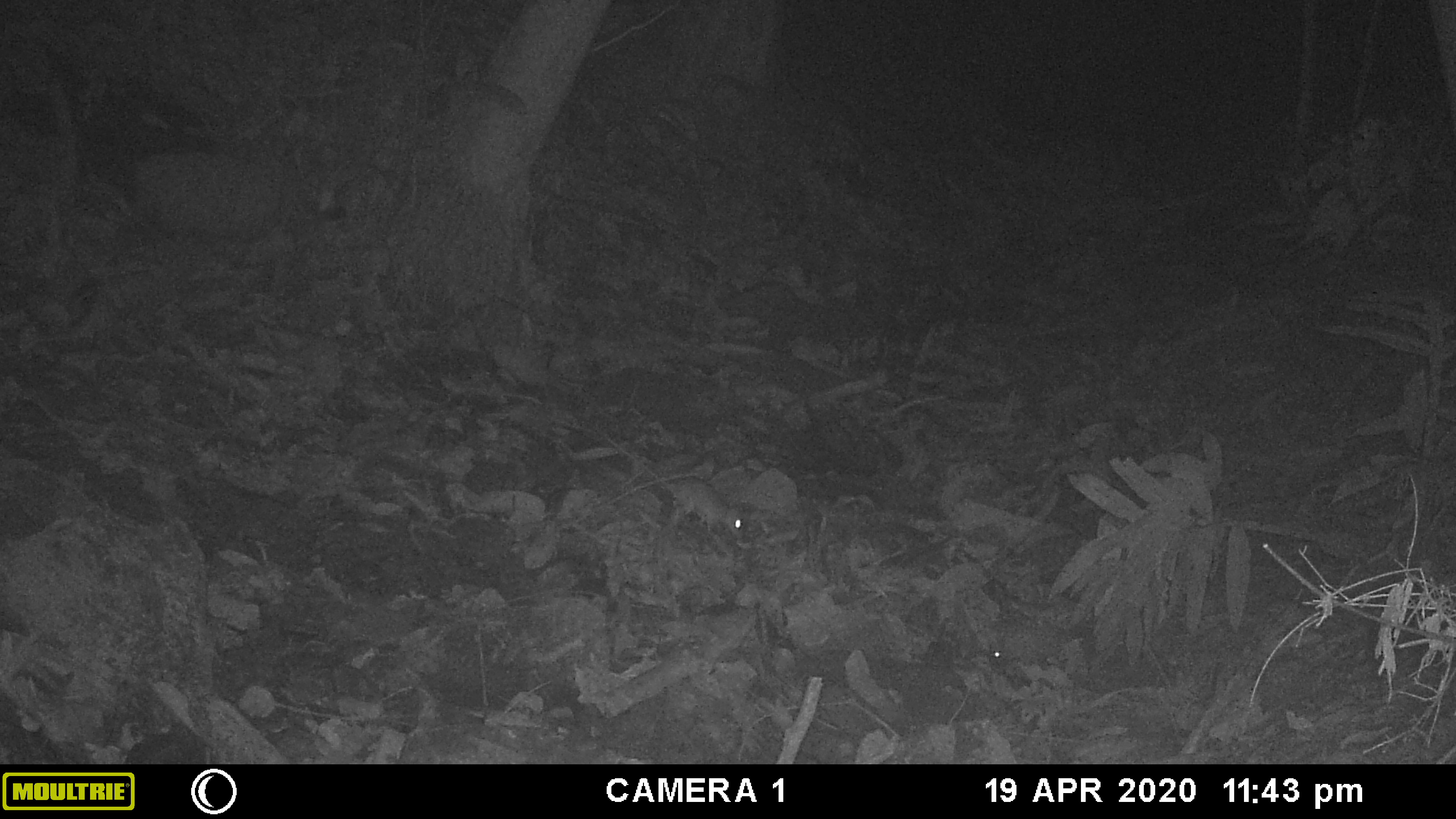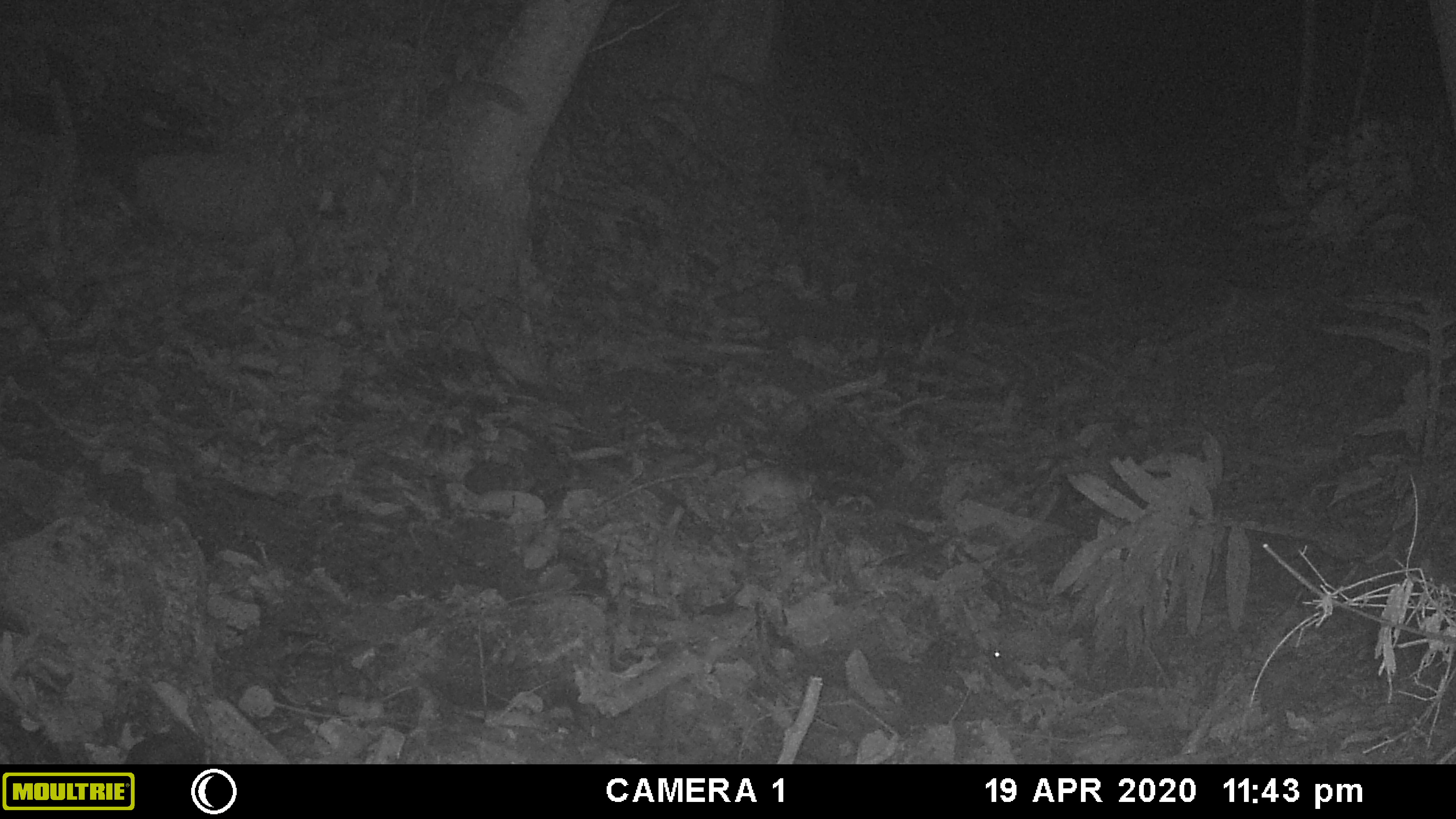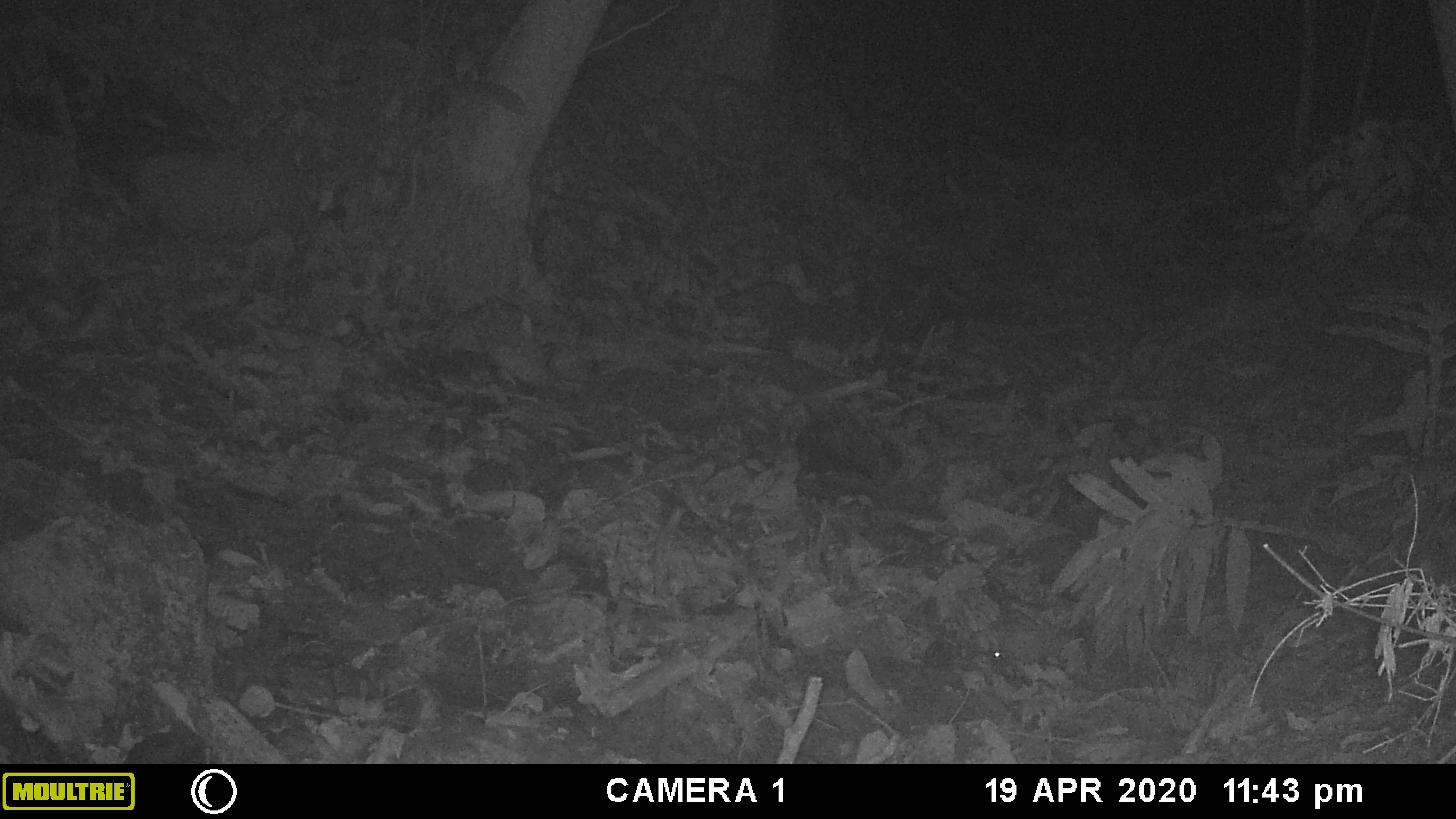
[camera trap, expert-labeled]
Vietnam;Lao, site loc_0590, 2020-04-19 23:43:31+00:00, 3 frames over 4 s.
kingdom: Animalia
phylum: Chordata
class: Mammalia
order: Rodentia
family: Muridae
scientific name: Muridae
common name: old-world mice and rats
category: unidentified murid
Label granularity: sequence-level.